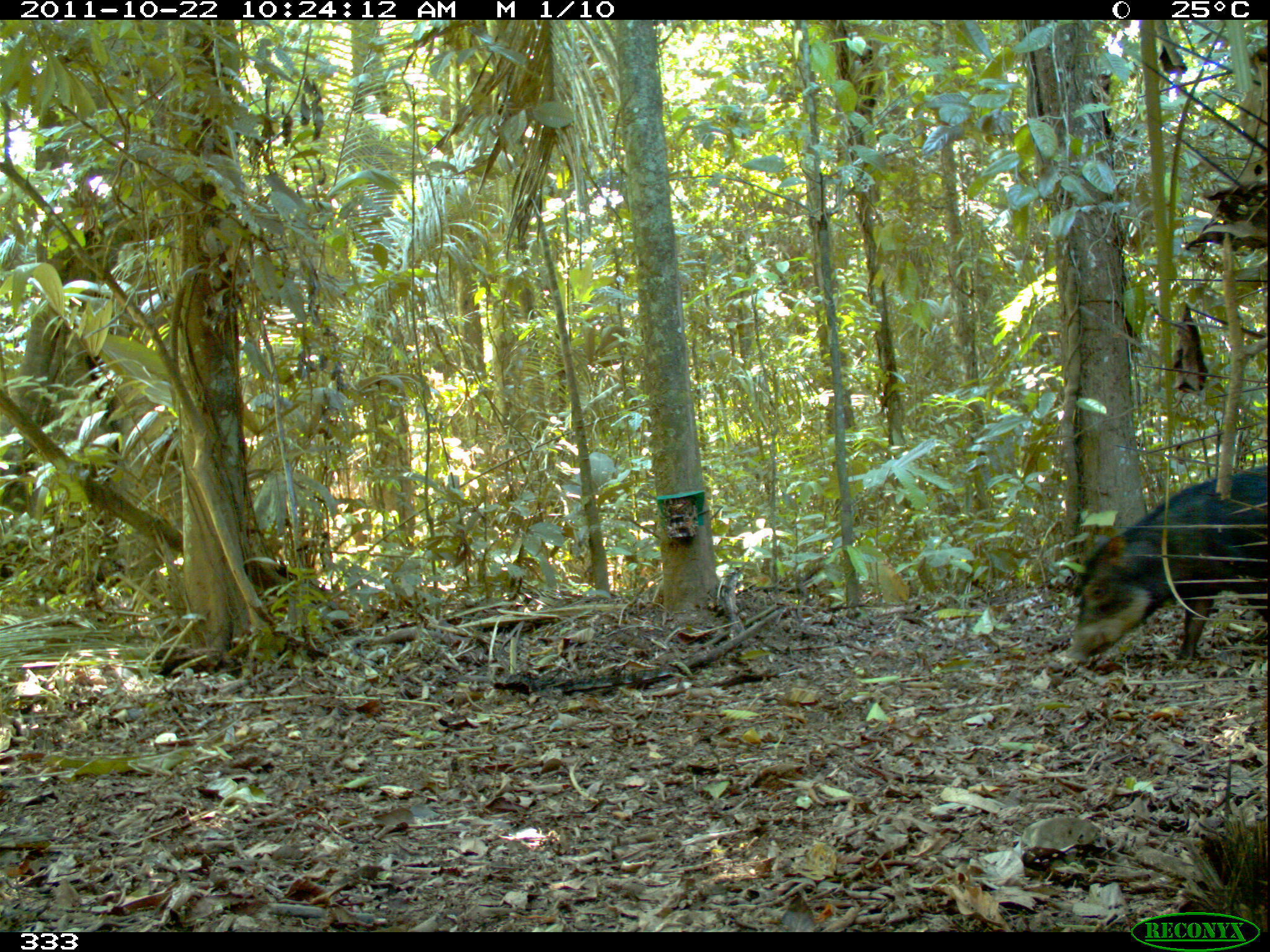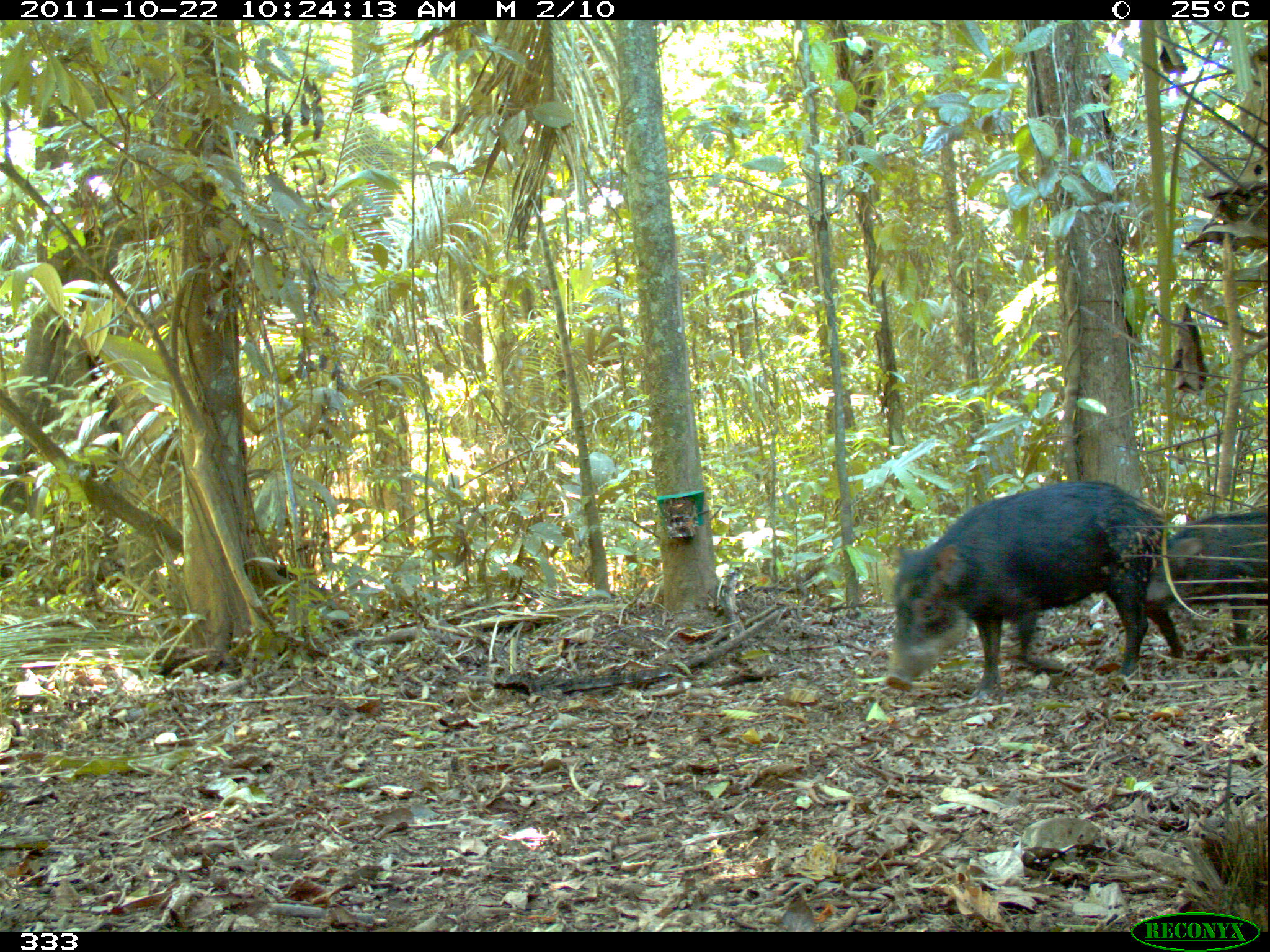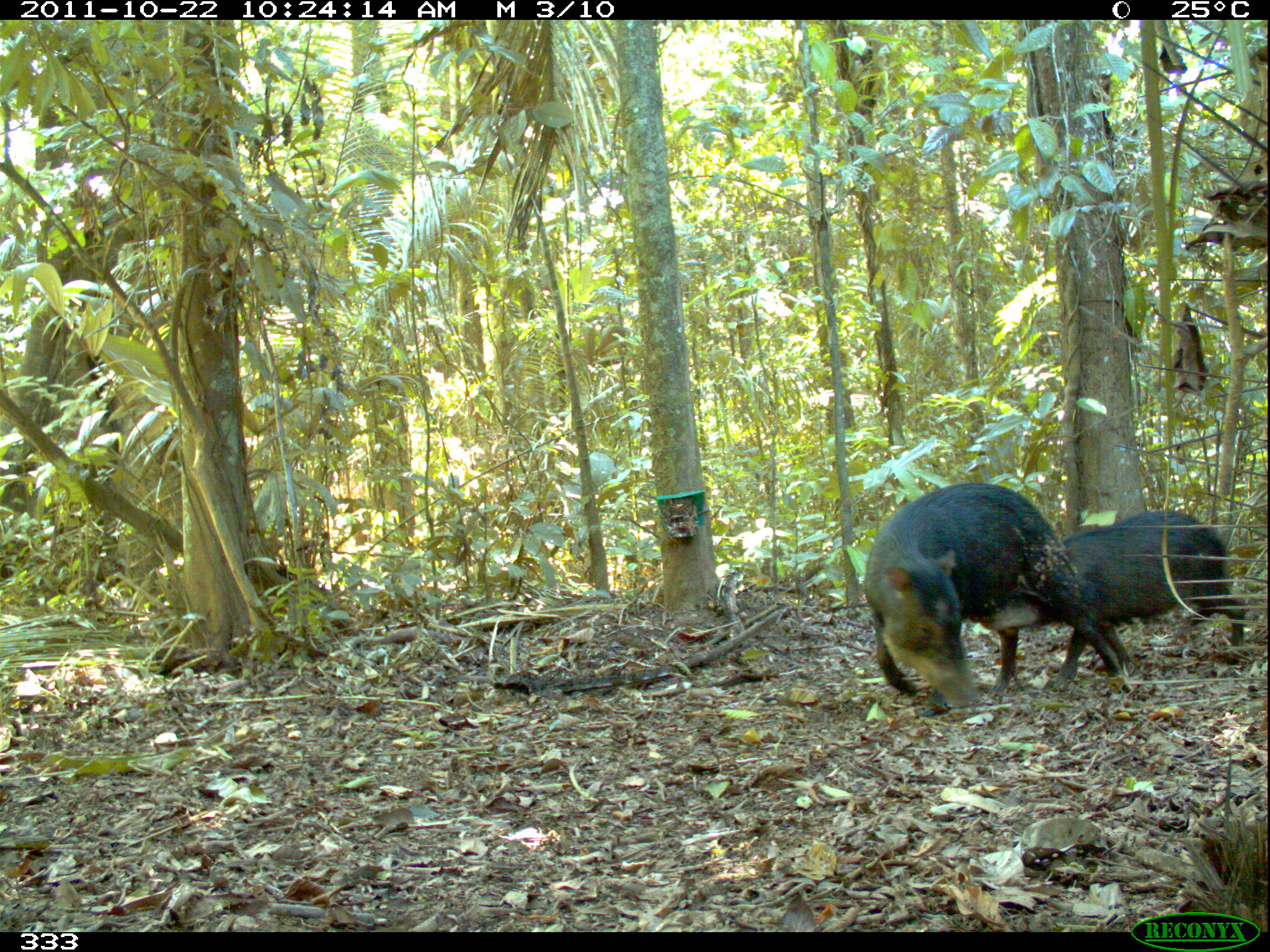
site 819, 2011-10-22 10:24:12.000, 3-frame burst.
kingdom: Animalia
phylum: Chordata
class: Mammalia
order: Artiodactyla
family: Tayassuidae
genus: Tayassu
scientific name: Tayassu pecari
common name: white-lipped peccary